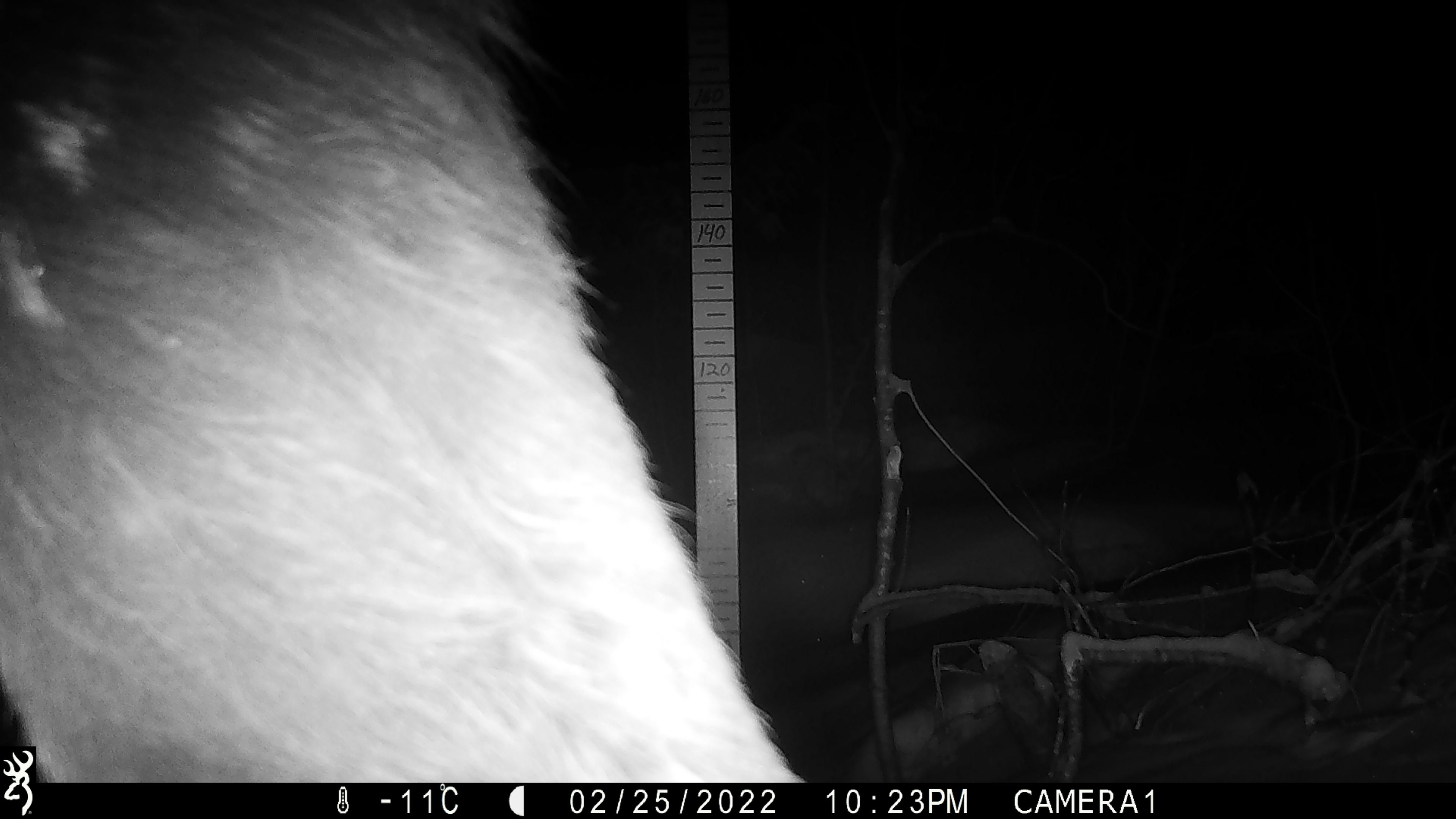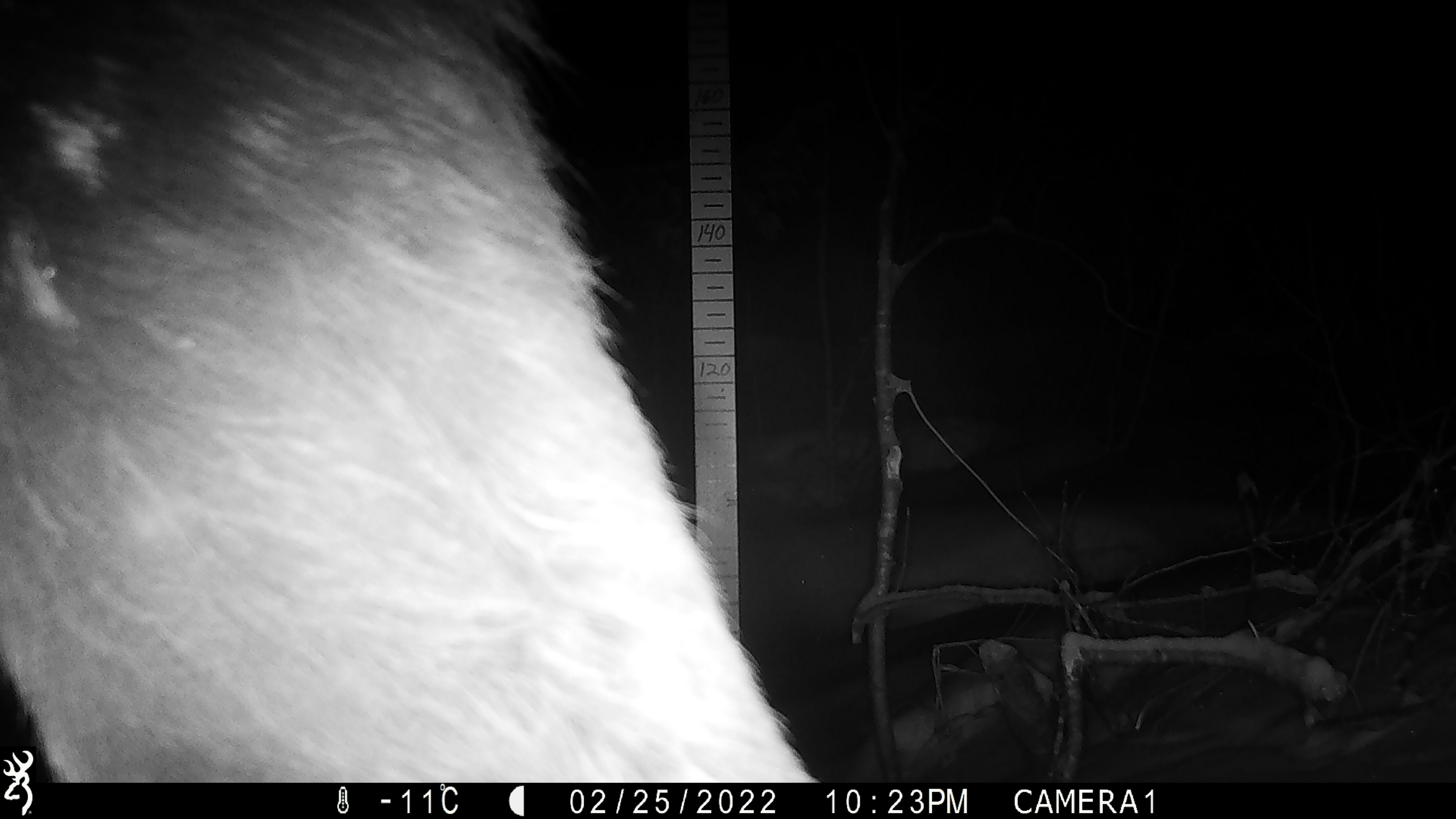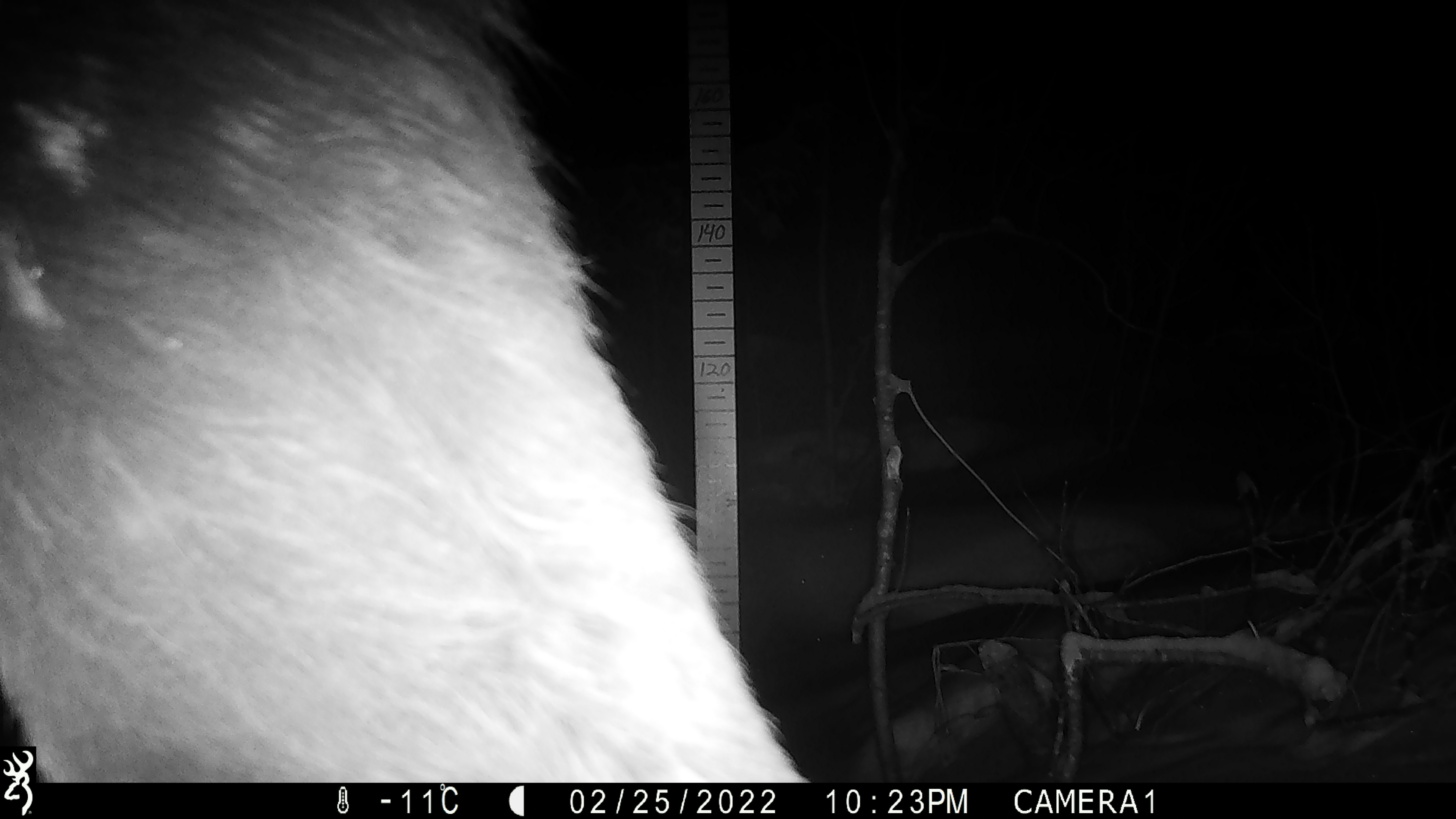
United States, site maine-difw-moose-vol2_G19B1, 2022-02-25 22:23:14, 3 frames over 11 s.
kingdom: Animalia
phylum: Chordata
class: Mammalia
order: Artiodactyla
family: Cervidae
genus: Alces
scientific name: Alces alces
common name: moose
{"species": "moose (Alces alces)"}